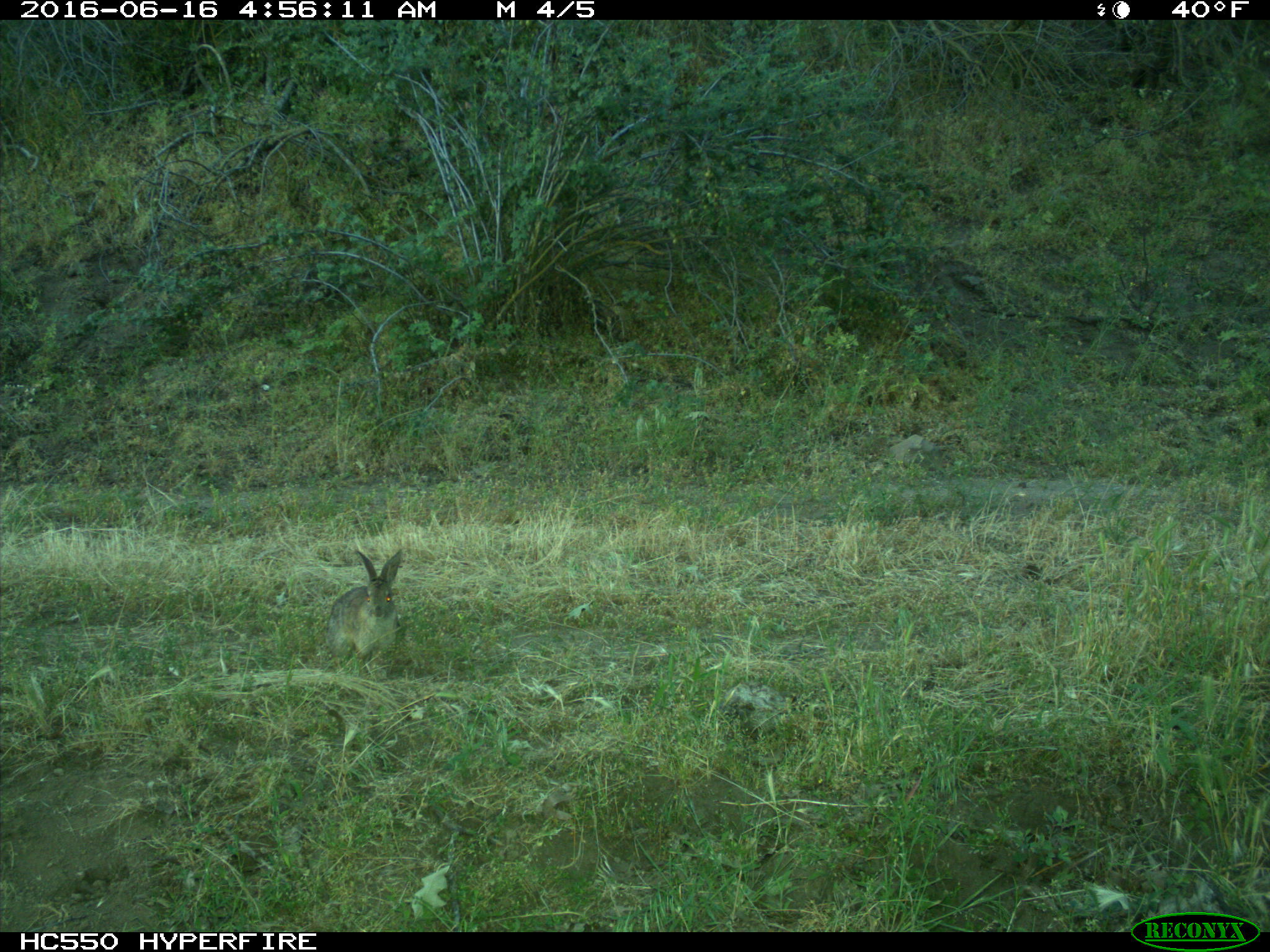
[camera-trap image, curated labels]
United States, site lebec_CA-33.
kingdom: Animalia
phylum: Chordata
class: Mammalia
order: Lagomorpha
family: Leporidae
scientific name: Leporidae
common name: rabbits and hares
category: unidentified rabbit